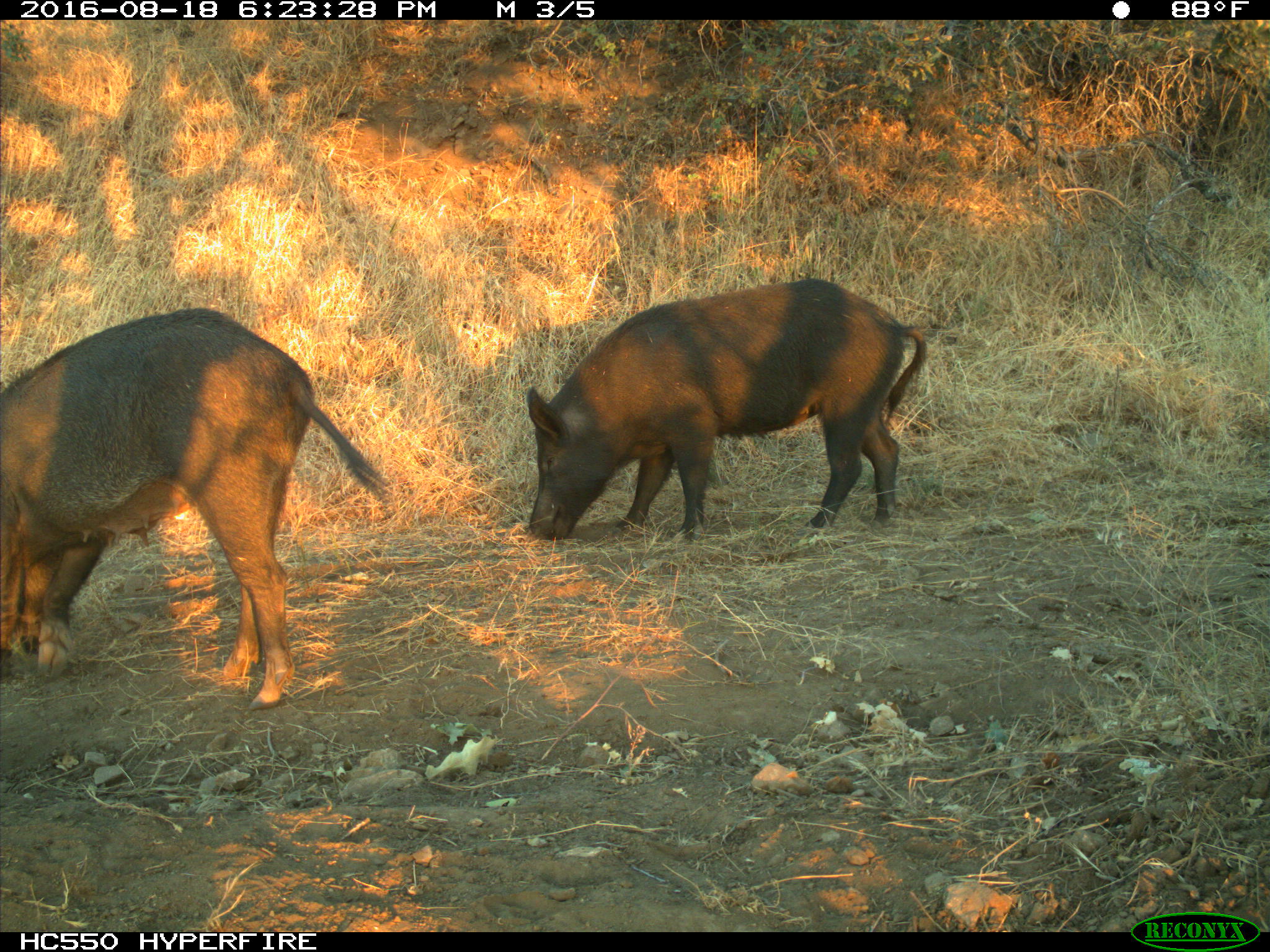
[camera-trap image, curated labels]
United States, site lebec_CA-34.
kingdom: Animalia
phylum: Chordata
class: Mammalia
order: Artiodactyla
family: Suidae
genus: Sus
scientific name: Sus scrofa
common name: wild boar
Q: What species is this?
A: Sus scrofa (wild boar).